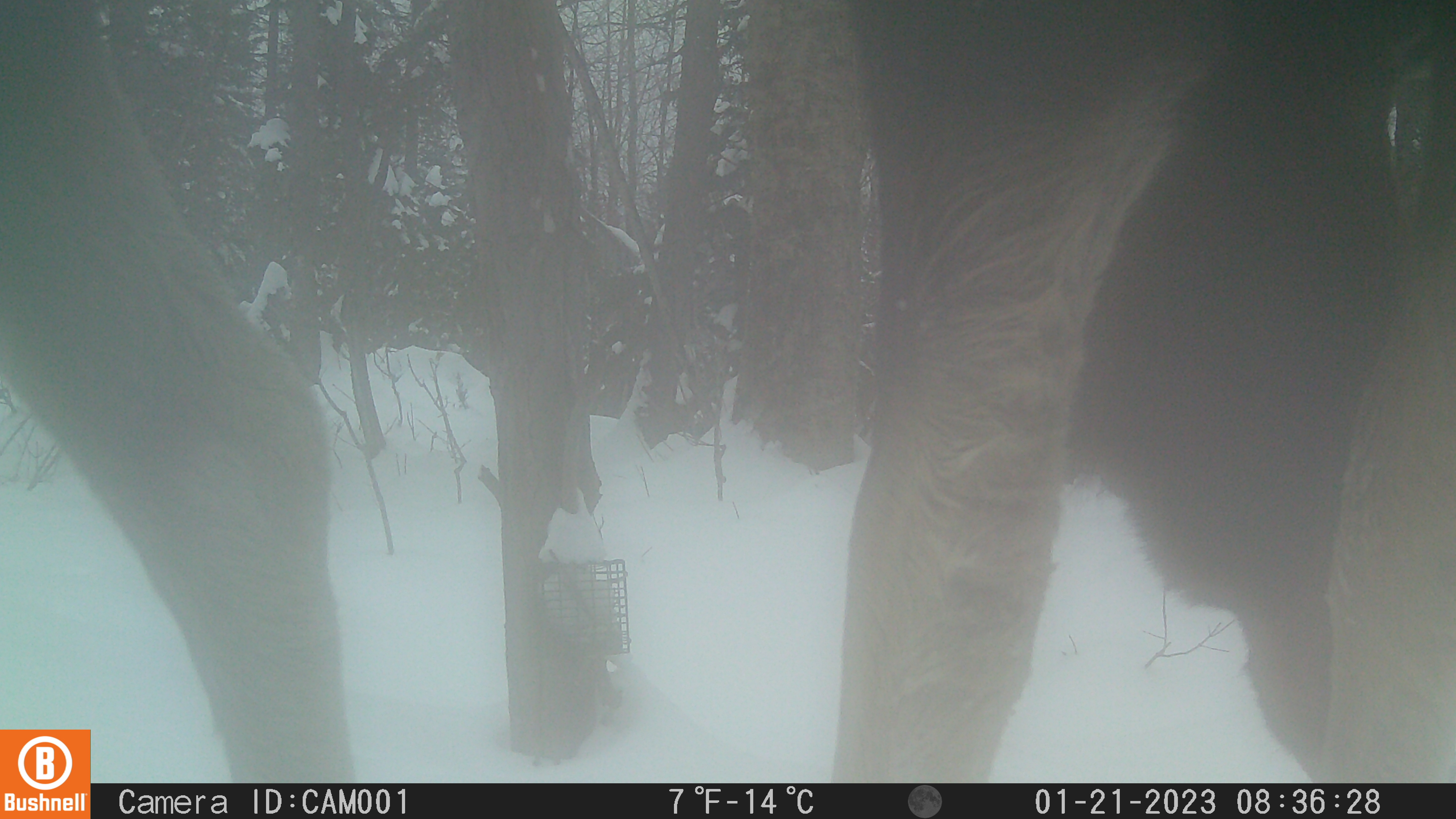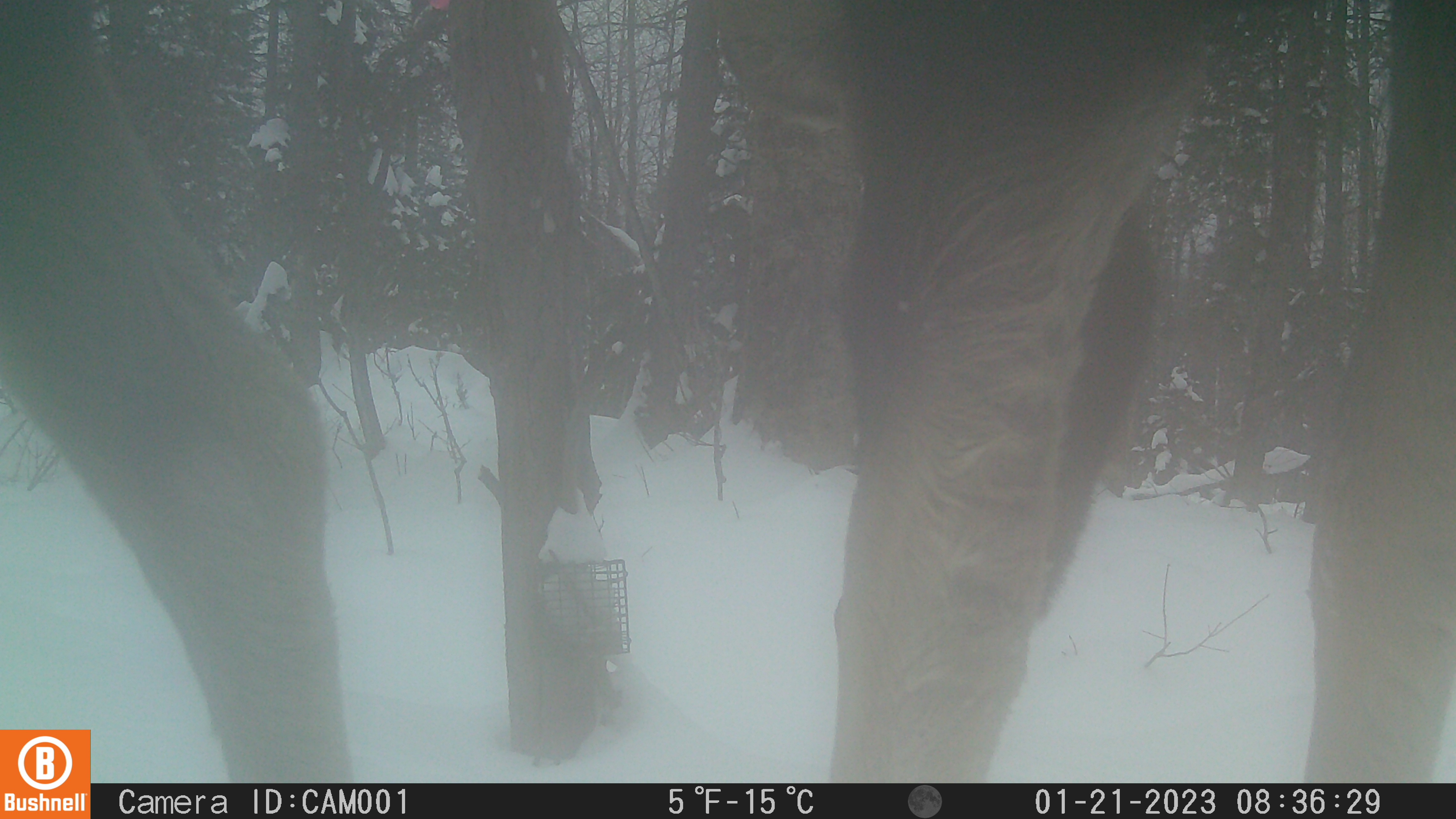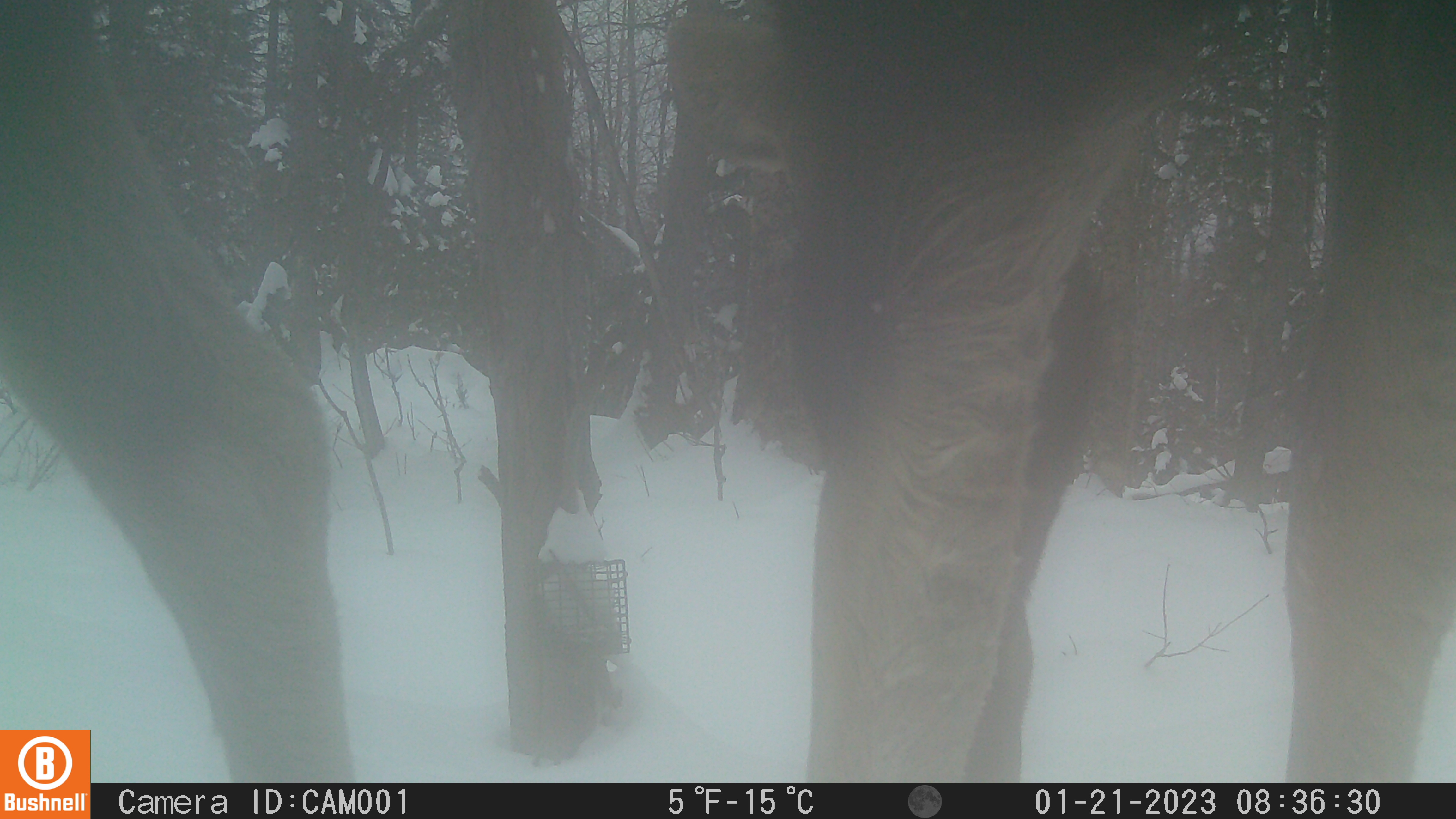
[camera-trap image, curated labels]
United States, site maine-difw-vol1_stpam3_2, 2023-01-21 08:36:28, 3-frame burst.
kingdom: Animalia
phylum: Chordata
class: Mammalia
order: Artiodactyla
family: Cervidae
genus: Alces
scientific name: Alces alces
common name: moose